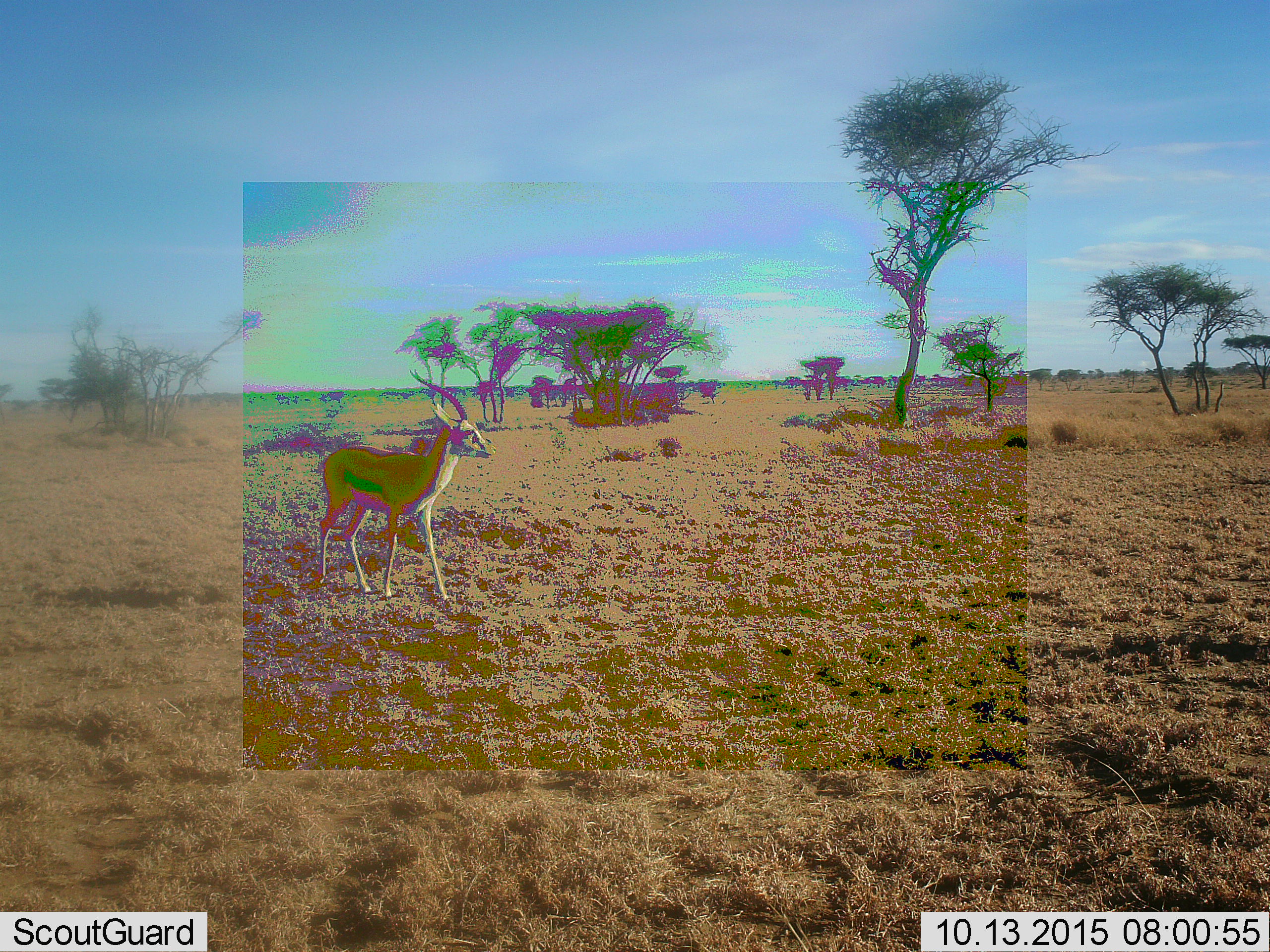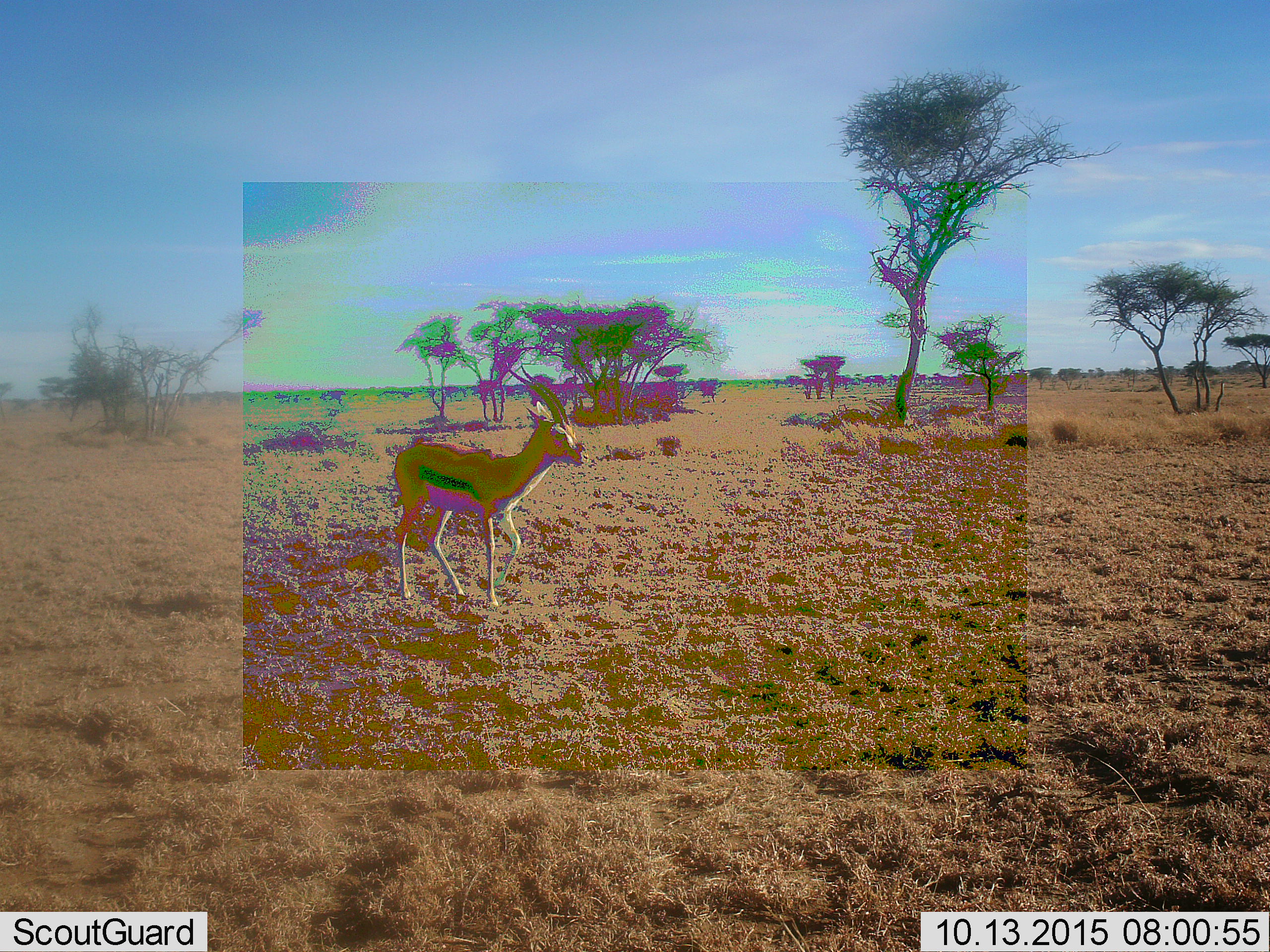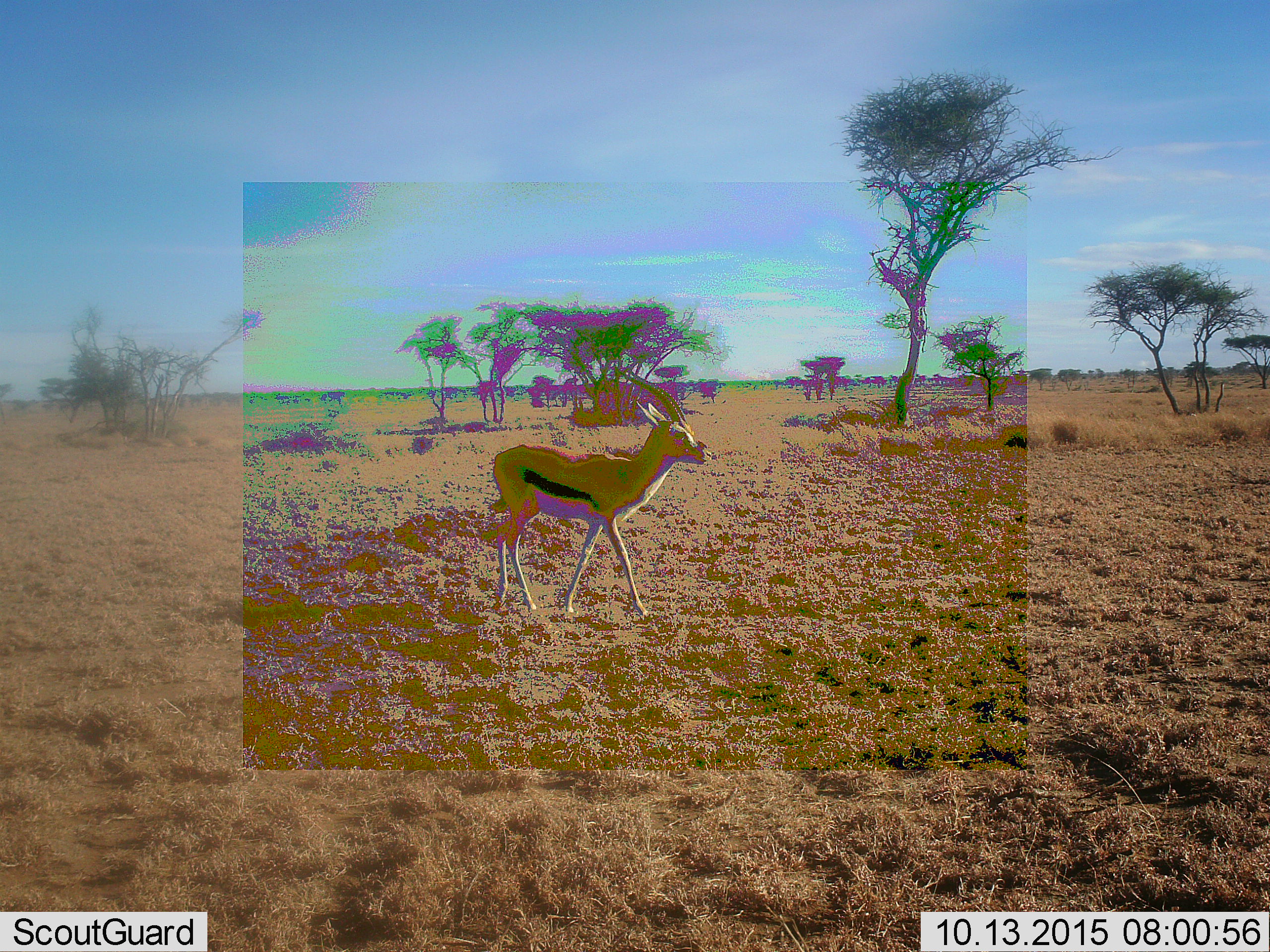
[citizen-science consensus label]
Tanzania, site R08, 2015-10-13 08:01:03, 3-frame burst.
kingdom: Animalia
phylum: Chordata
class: Mammalia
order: Artiodactyla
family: Bovidae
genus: Nanger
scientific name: Nanger granti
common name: grant's gazelle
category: gazellegrants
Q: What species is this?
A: Gazellegrants (grant's gazelle) (Nanger granti).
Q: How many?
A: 1.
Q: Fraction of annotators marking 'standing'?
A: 25%.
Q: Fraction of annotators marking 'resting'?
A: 0%.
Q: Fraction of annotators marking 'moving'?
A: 75%.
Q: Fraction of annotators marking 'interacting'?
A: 0%.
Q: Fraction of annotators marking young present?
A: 0%.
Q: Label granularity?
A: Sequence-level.